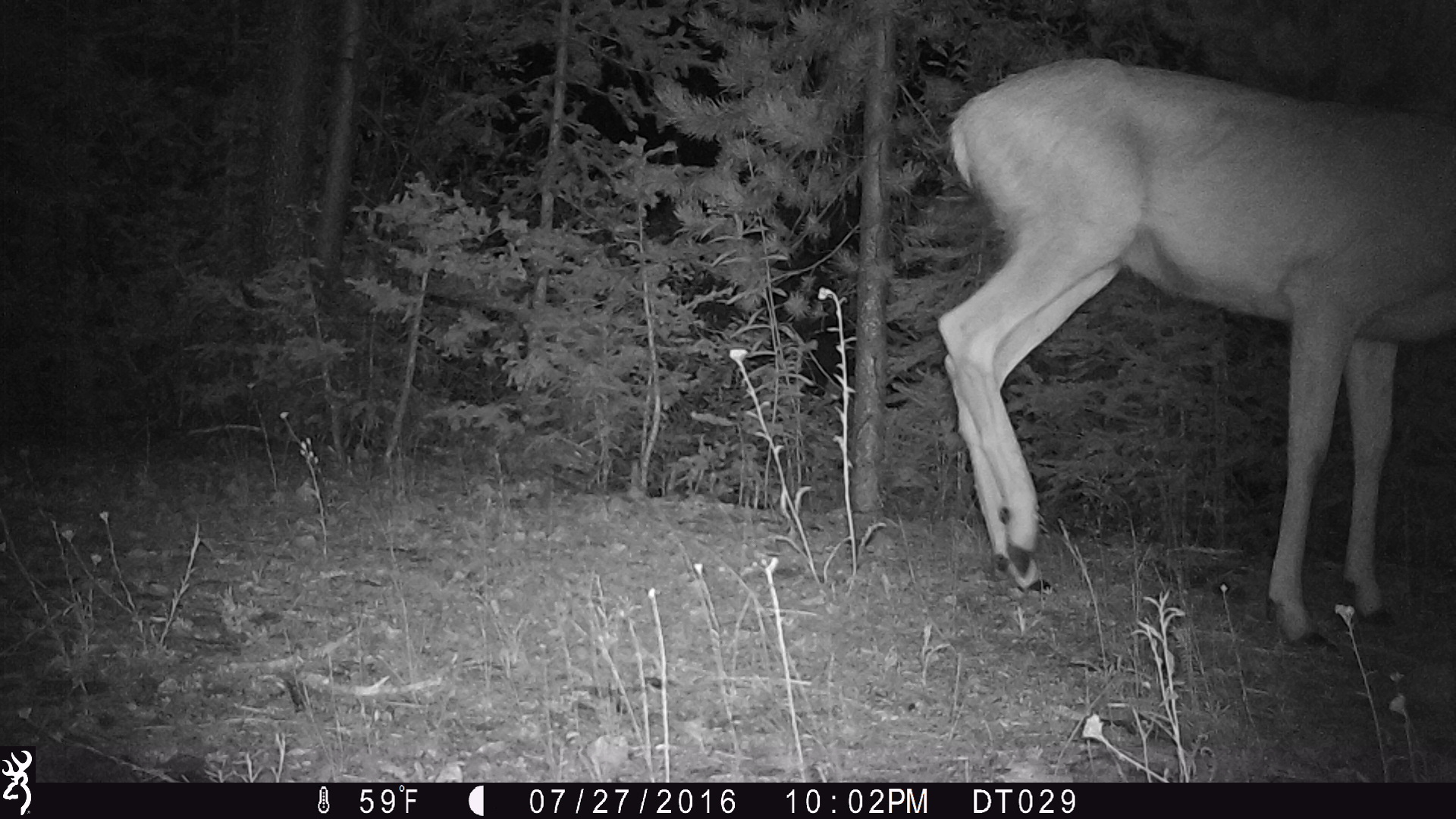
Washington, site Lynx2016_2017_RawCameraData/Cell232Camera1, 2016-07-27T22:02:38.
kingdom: Animalia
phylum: Chordata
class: Mammalia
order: Artiodactyla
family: Cervidae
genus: Odocoileus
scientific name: Odocoileus hemionus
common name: mule deer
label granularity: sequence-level